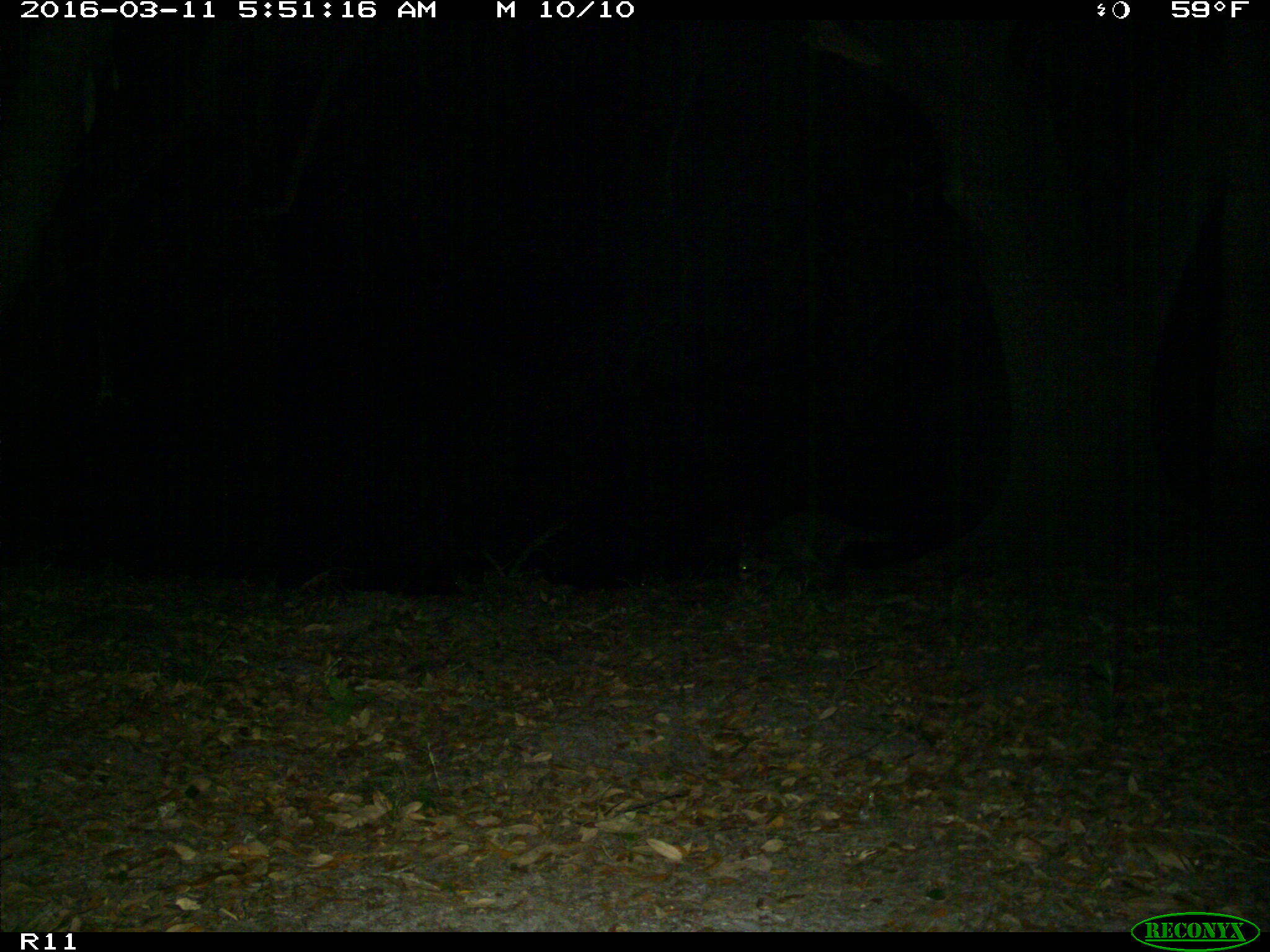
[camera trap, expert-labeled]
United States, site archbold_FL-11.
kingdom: Animalia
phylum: Chordata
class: Mammalia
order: Carnivora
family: Procyonidae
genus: Procyon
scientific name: Procyon lotor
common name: common raccoon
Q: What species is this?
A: Procyon lotor (common raccoon).